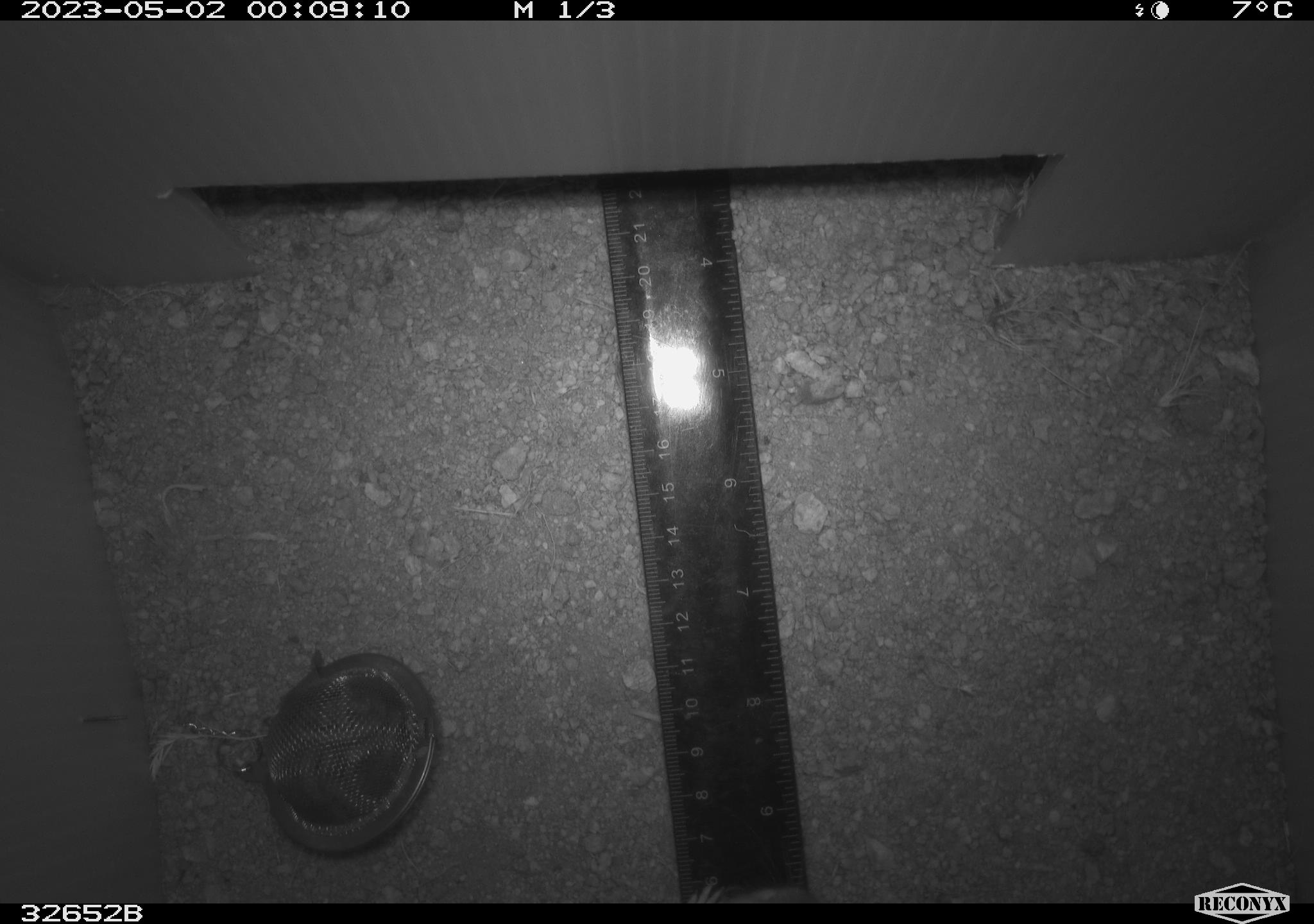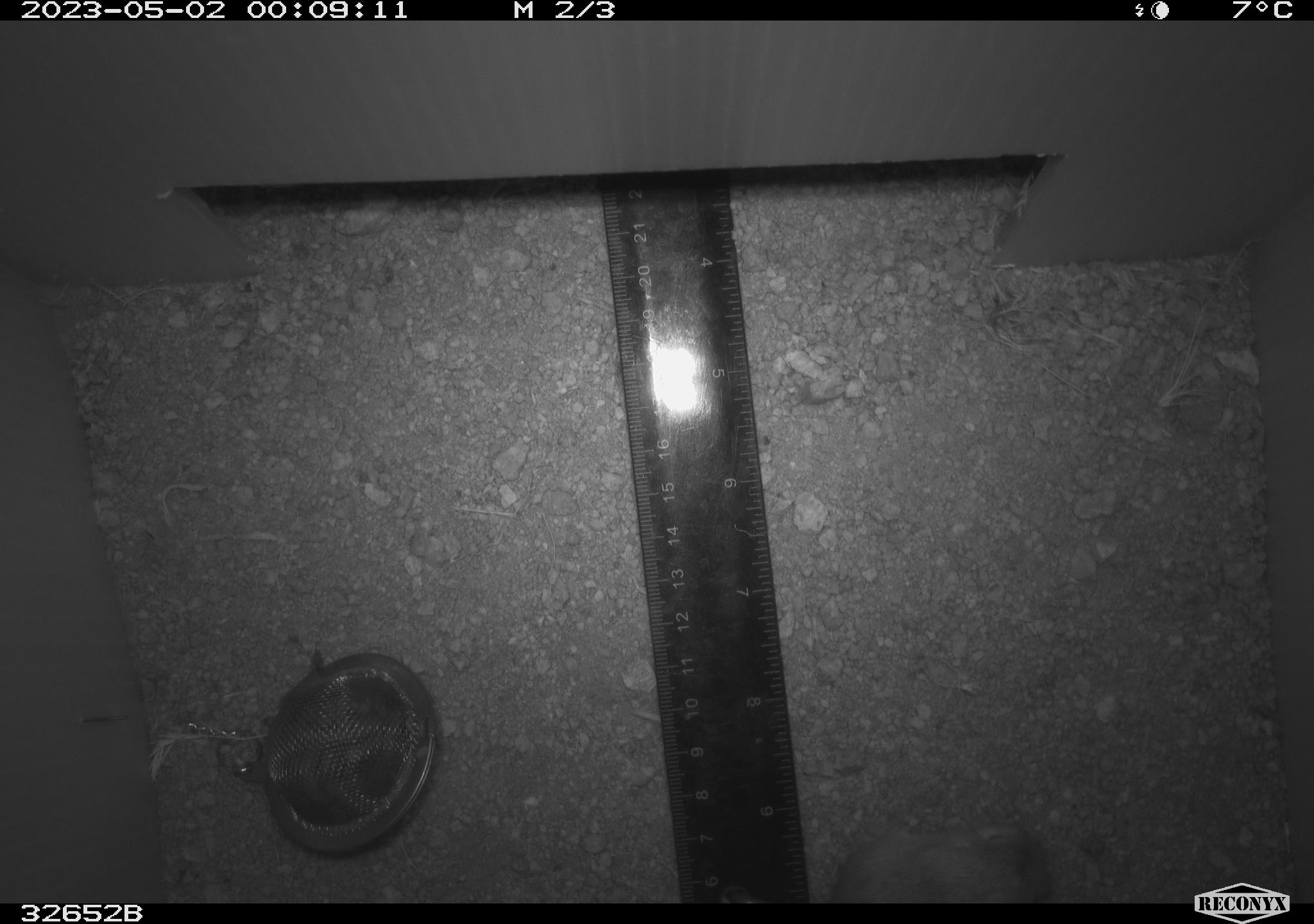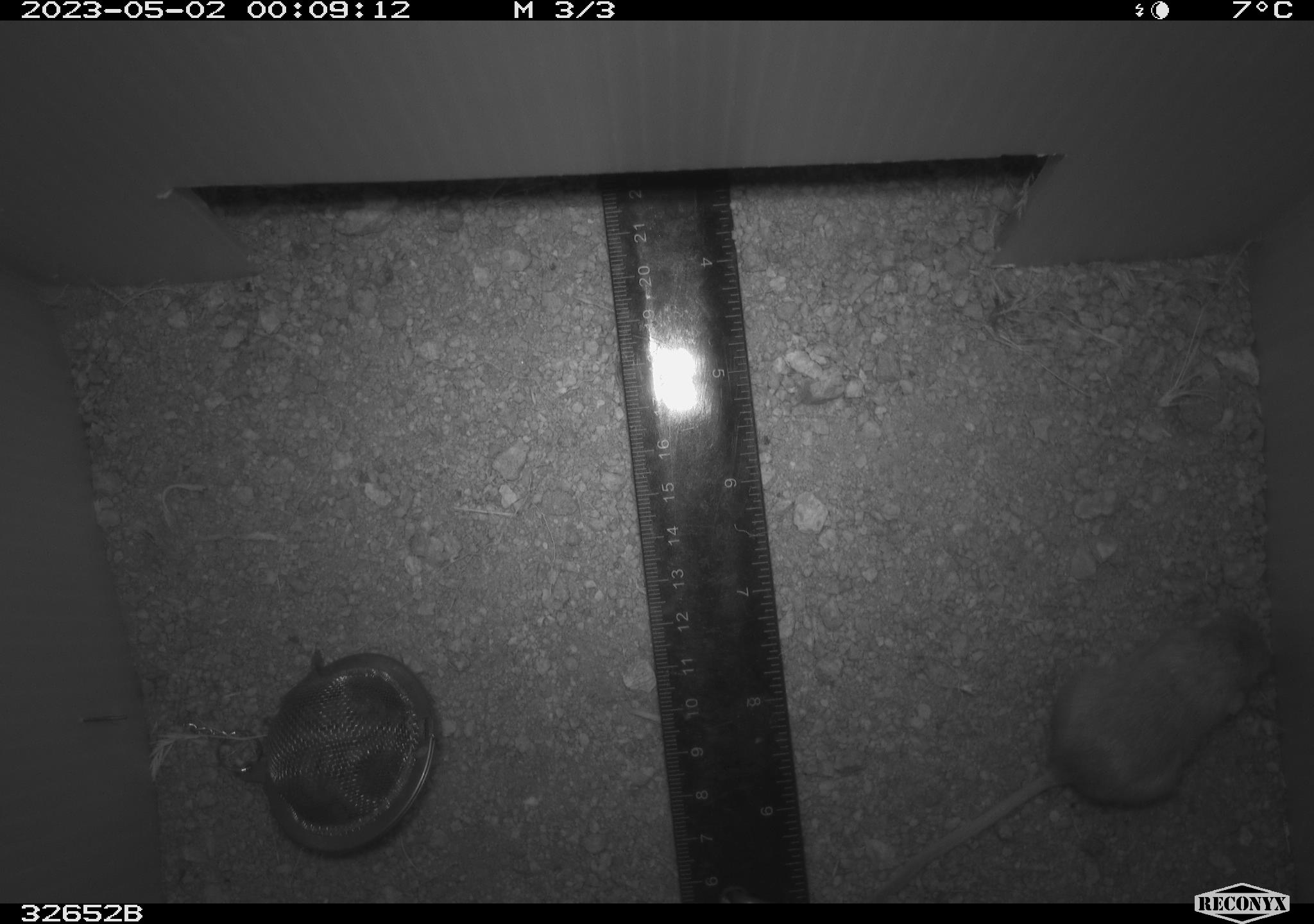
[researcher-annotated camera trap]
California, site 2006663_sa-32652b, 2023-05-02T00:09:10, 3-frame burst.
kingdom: Animalia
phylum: Chordata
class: Mammalia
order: Rodentia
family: Heteromyidae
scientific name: Heteromyidae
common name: kangaroo rats and pocket mice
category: heteromyidae family